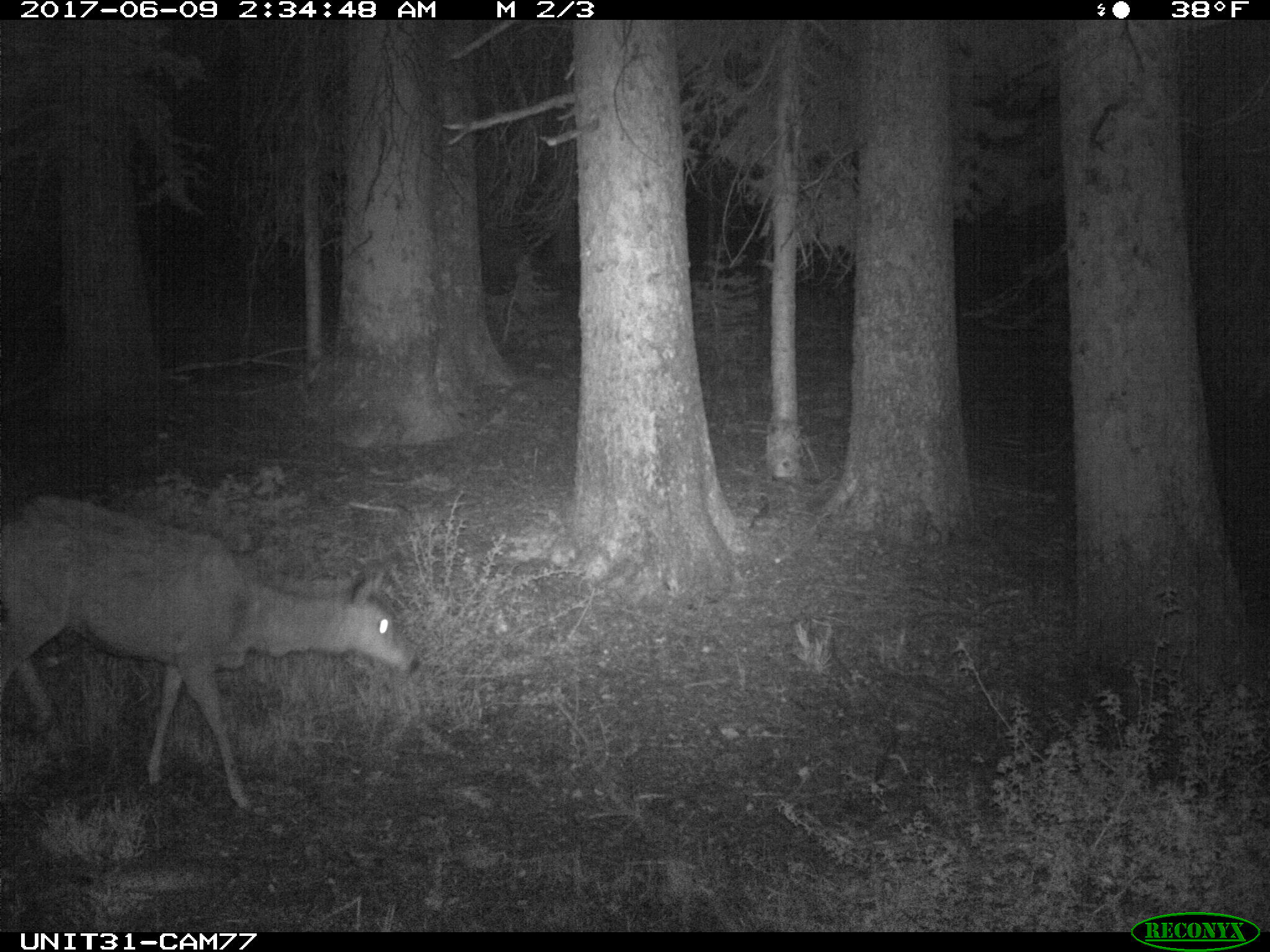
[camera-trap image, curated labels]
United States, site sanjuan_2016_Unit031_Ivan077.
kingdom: Animalia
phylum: Chordata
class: Mammalia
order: Artiodactyla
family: Cervidae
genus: Odocoileus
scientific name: Odocoileus hemionus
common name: mule deer